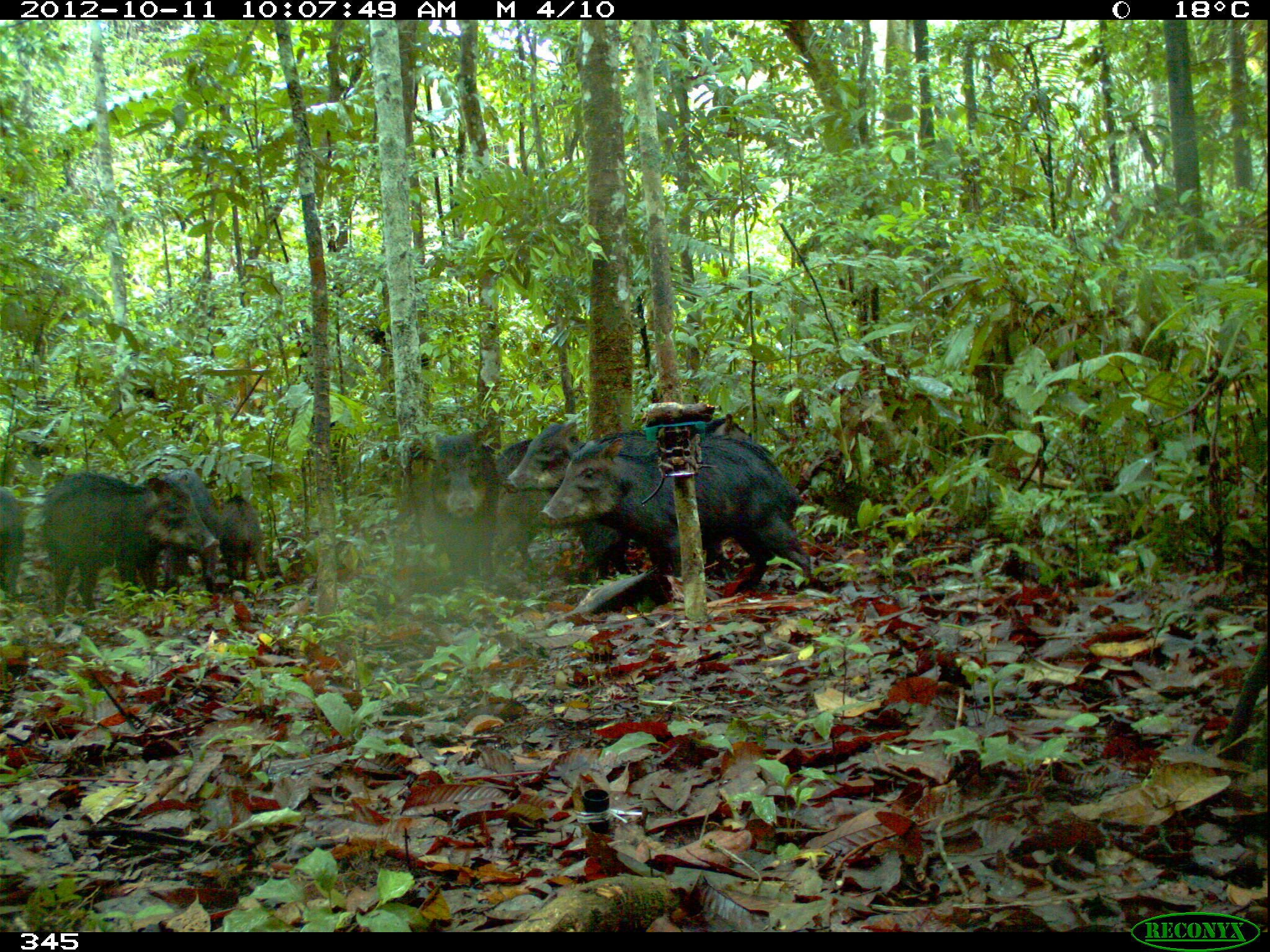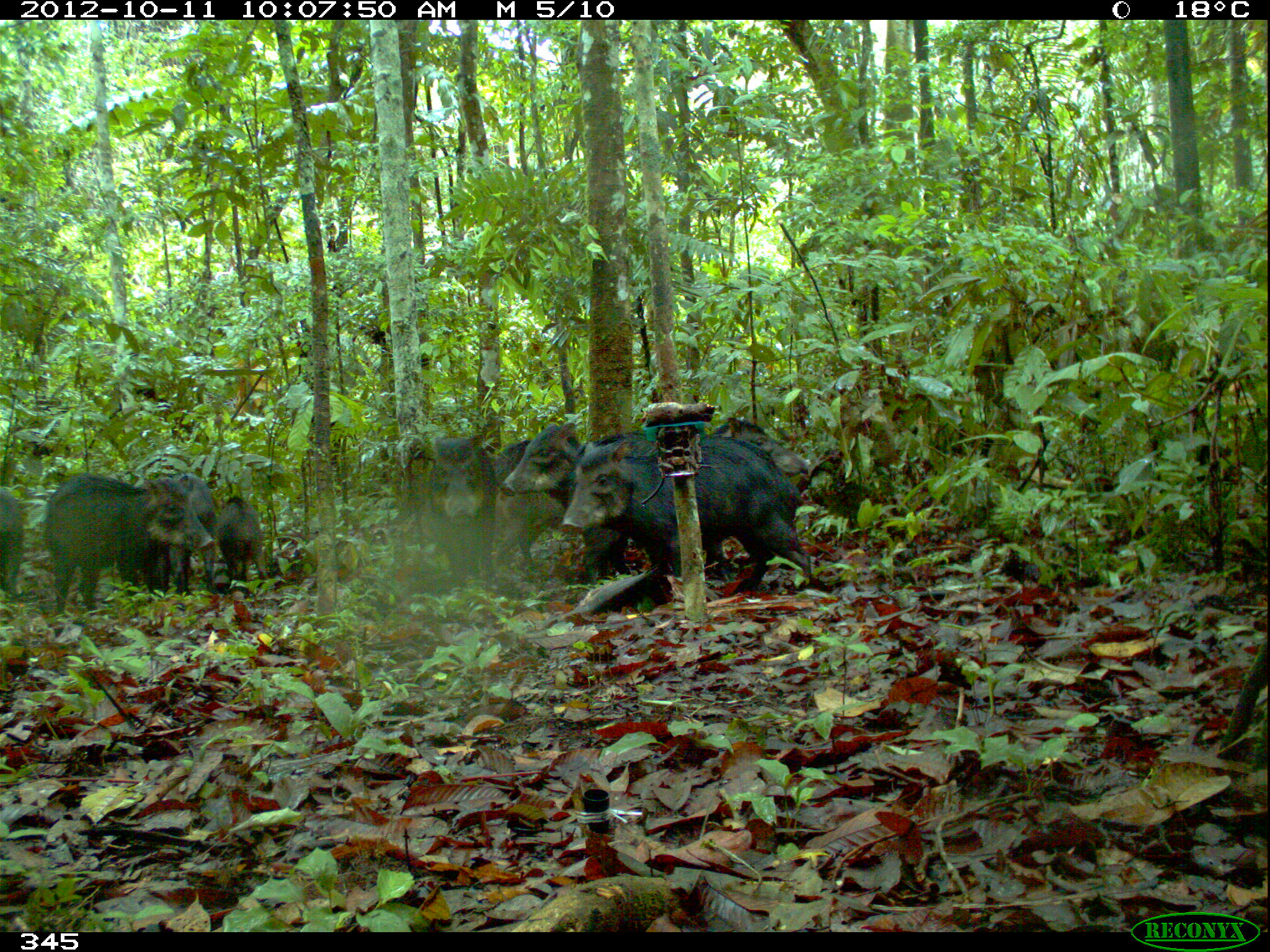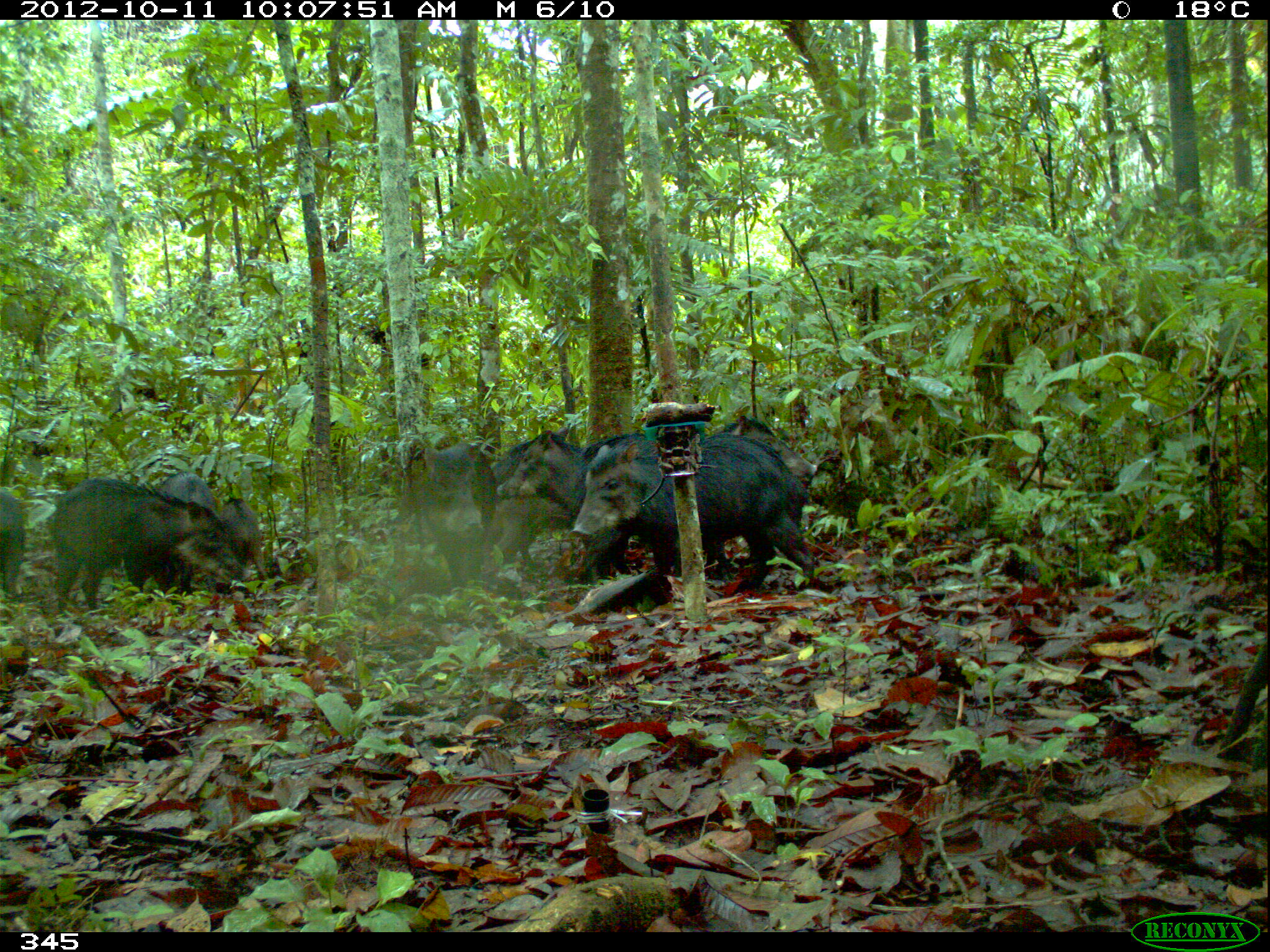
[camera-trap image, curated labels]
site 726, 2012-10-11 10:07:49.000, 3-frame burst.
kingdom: Animalia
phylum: Chordata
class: Mammalia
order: Artiodactyla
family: Tayassuidae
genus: Tayassu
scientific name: Tayassu pecari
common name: white-lipped peccary